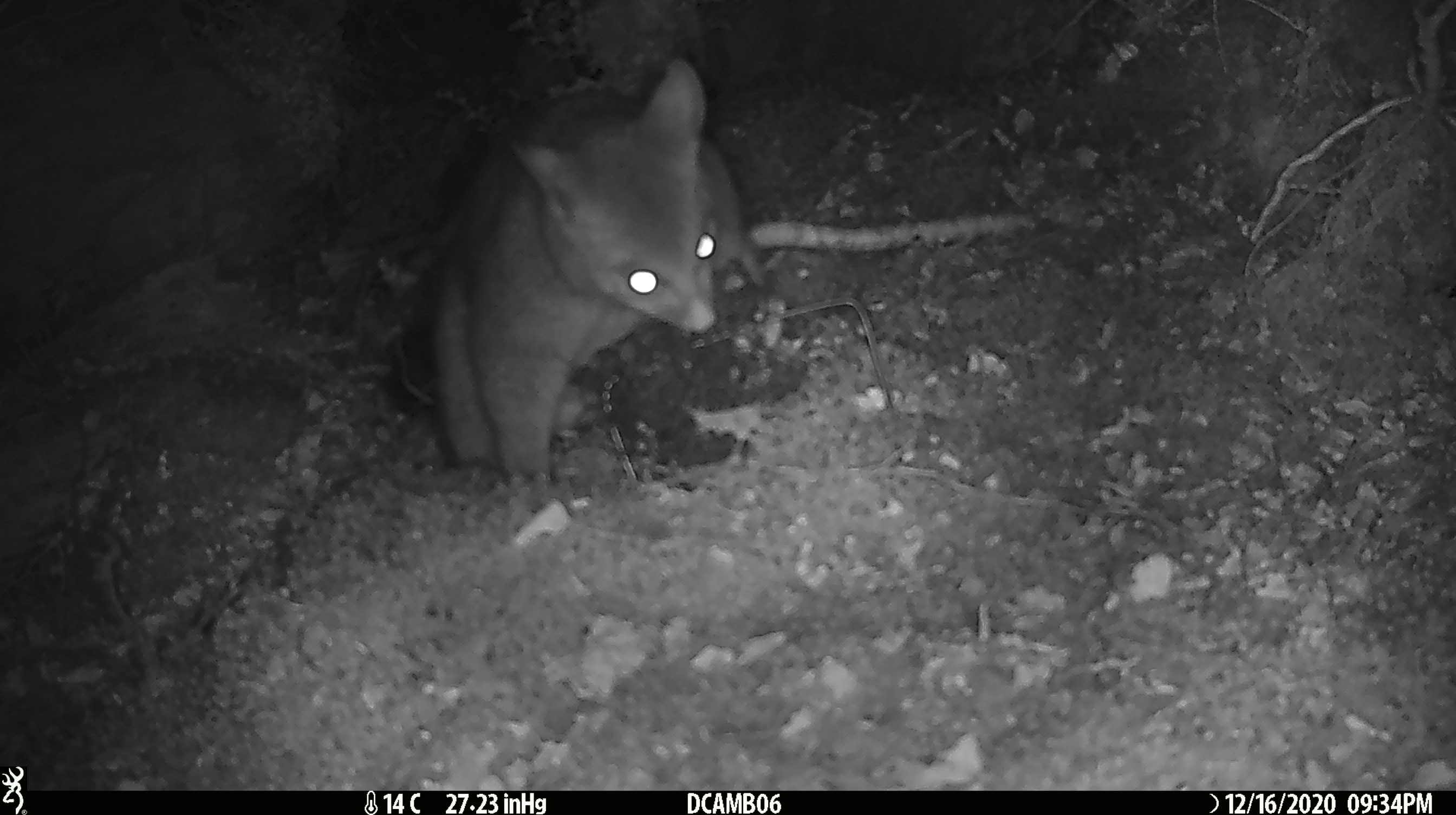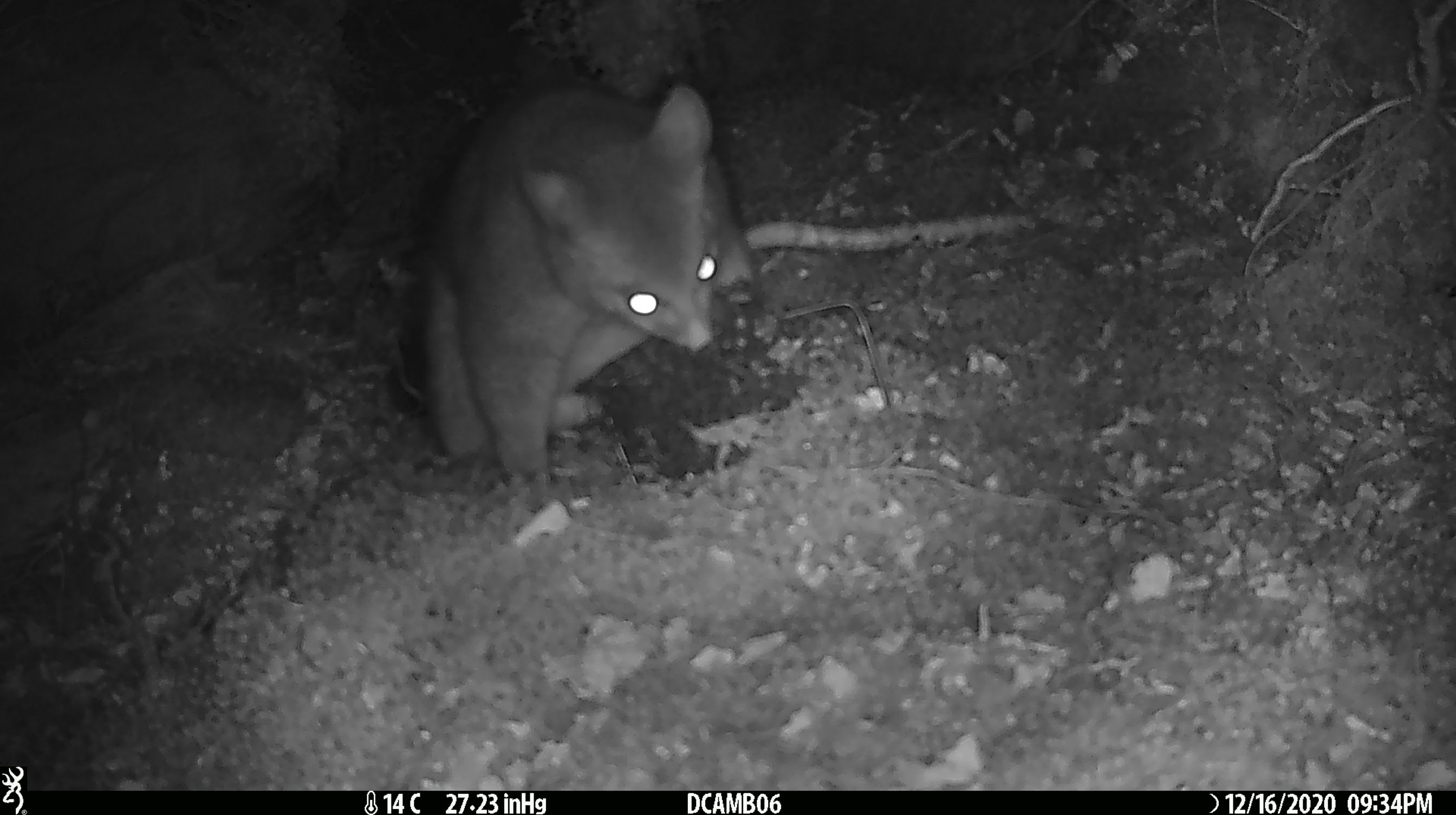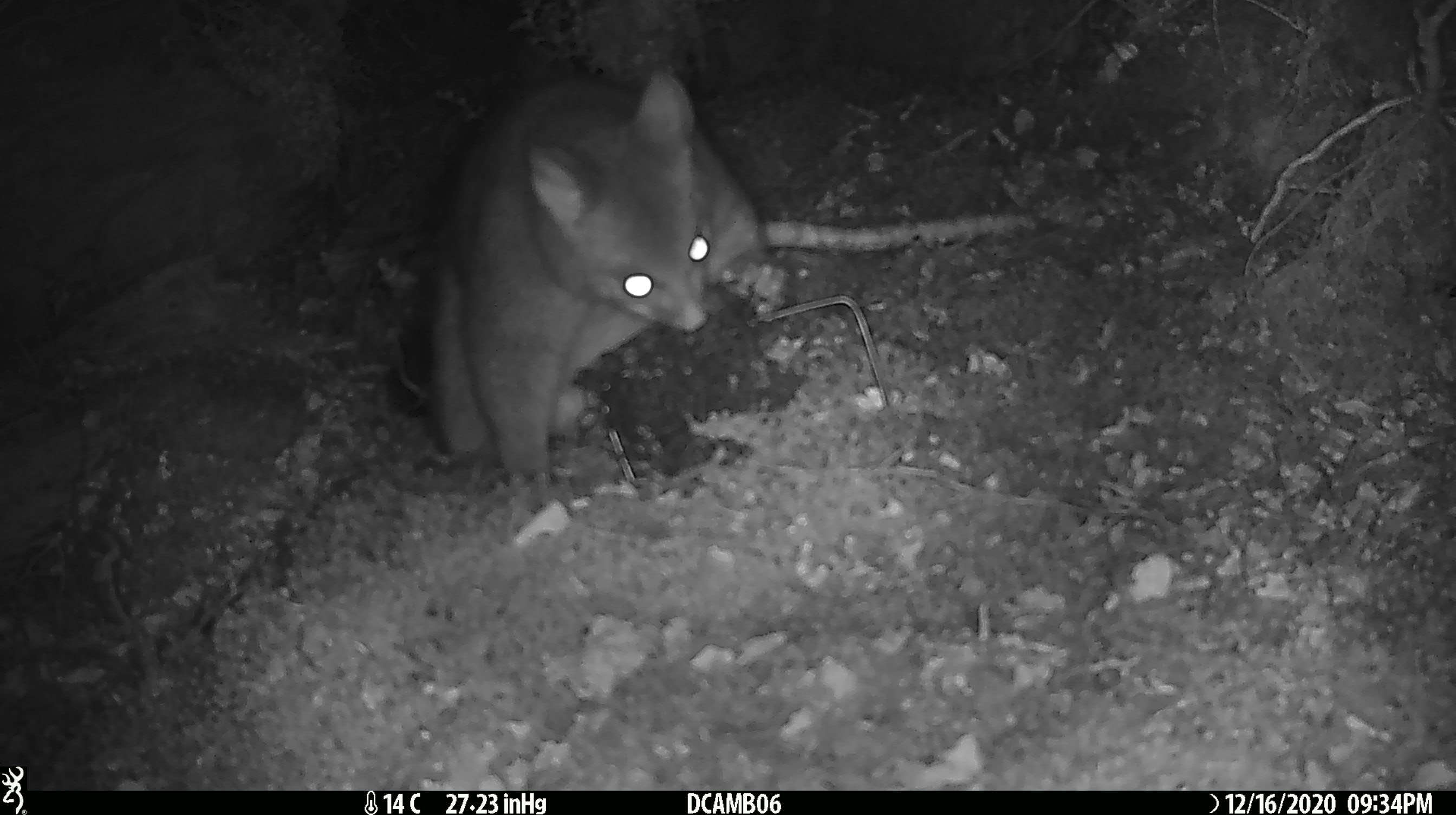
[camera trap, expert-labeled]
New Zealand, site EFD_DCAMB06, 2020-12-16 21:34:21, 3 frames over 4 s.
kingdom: Animalia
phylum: Chordata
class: Mammalia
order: Diprotodontia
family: Phalangeridae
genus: Trichosurus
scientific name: Trichosurus vulpecula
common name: common brushtail possum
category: possum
Possum (common brushtail possum) (Trichosurus vulpecula).